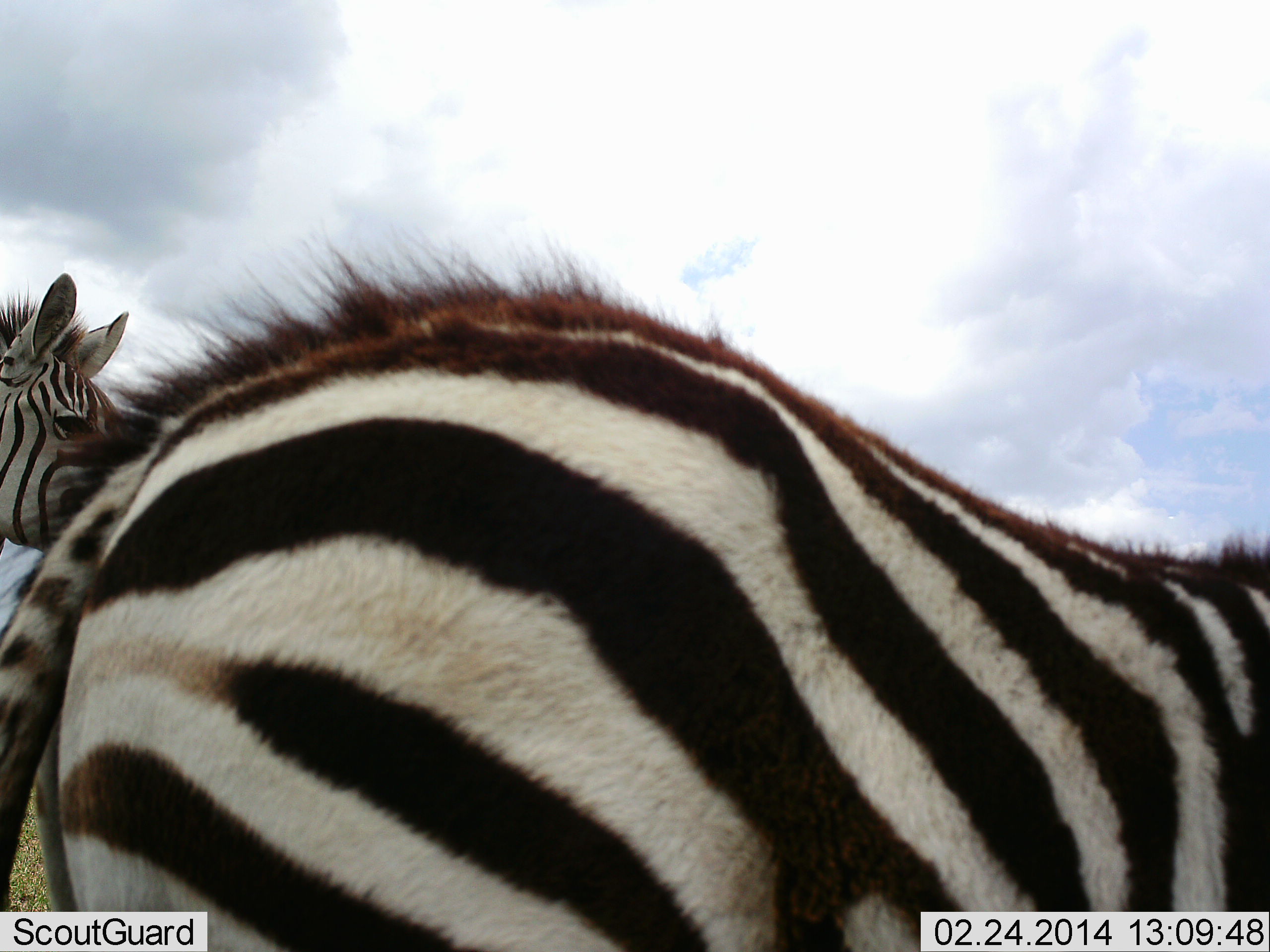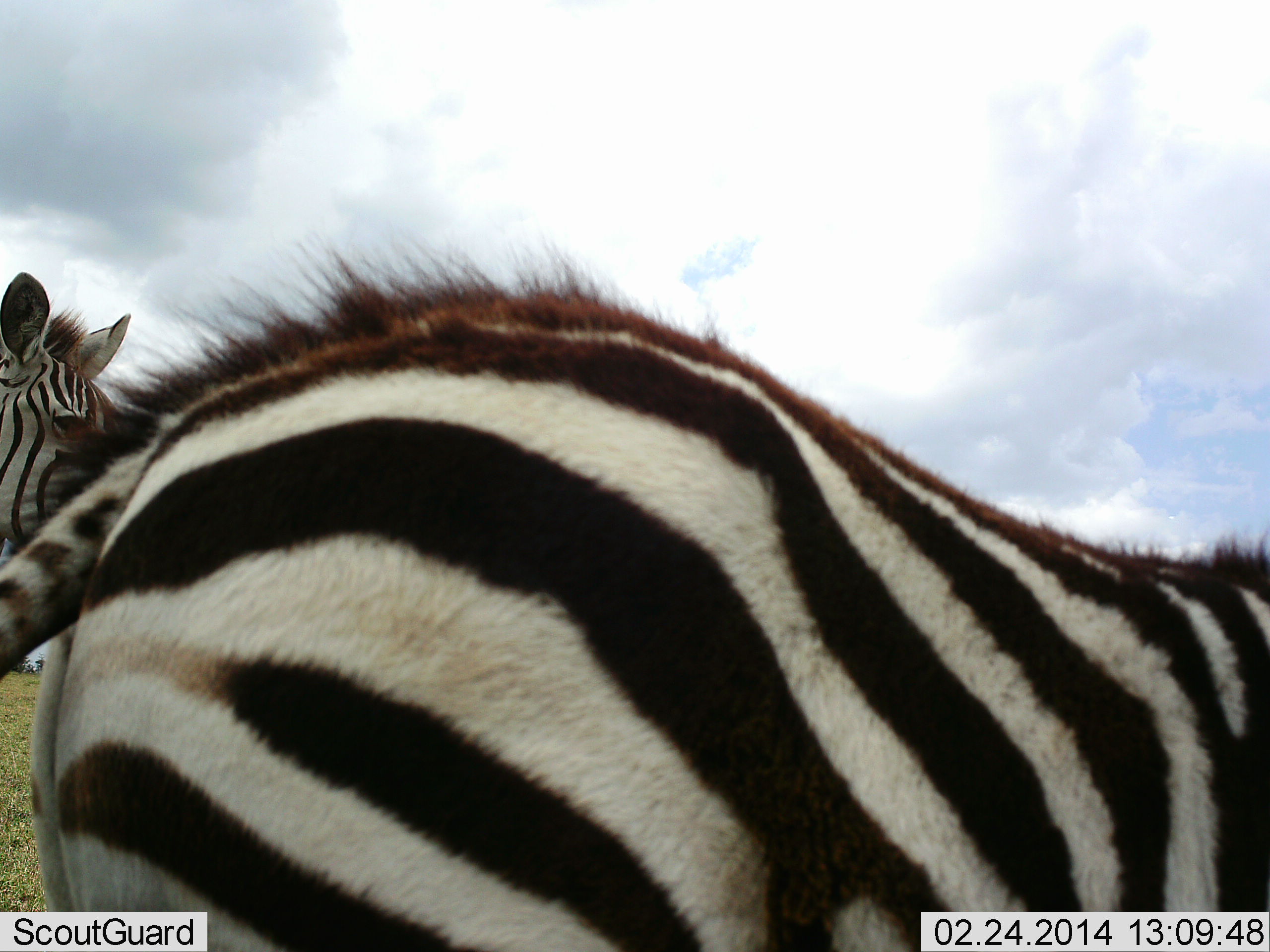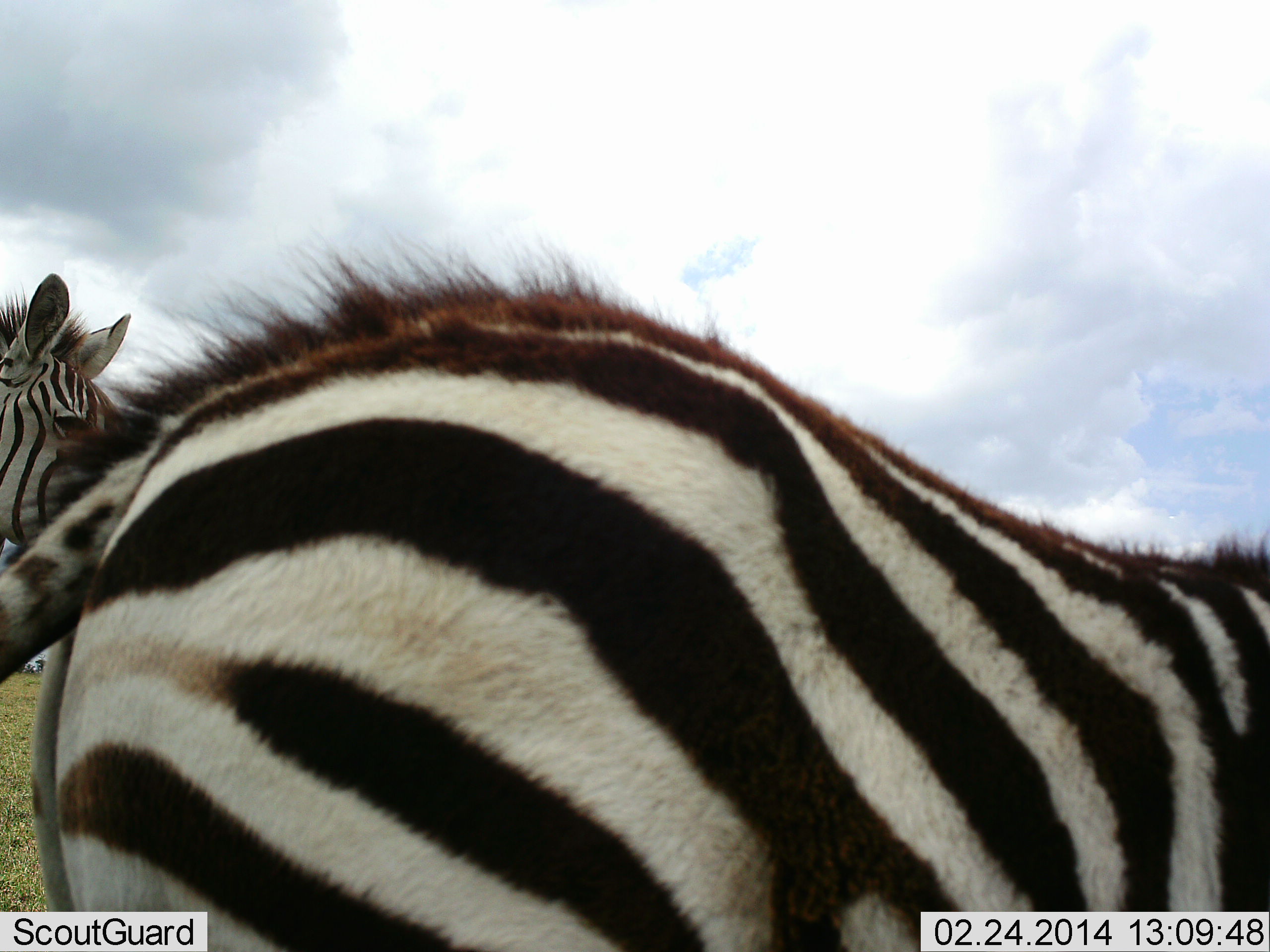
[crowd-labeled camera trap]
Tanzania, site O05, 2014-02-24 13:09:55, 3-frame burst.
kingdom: Animalia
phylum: Chordata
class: Mammalia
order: Perissodactyla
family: Equidae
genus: Equus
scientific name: Equus quagga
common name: plains zebra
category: zebra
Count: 2.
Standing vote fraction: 100%.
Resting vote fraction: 0%.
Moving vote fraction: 0%.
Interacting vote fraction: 0%.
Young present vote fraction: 10%.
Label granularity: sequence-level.